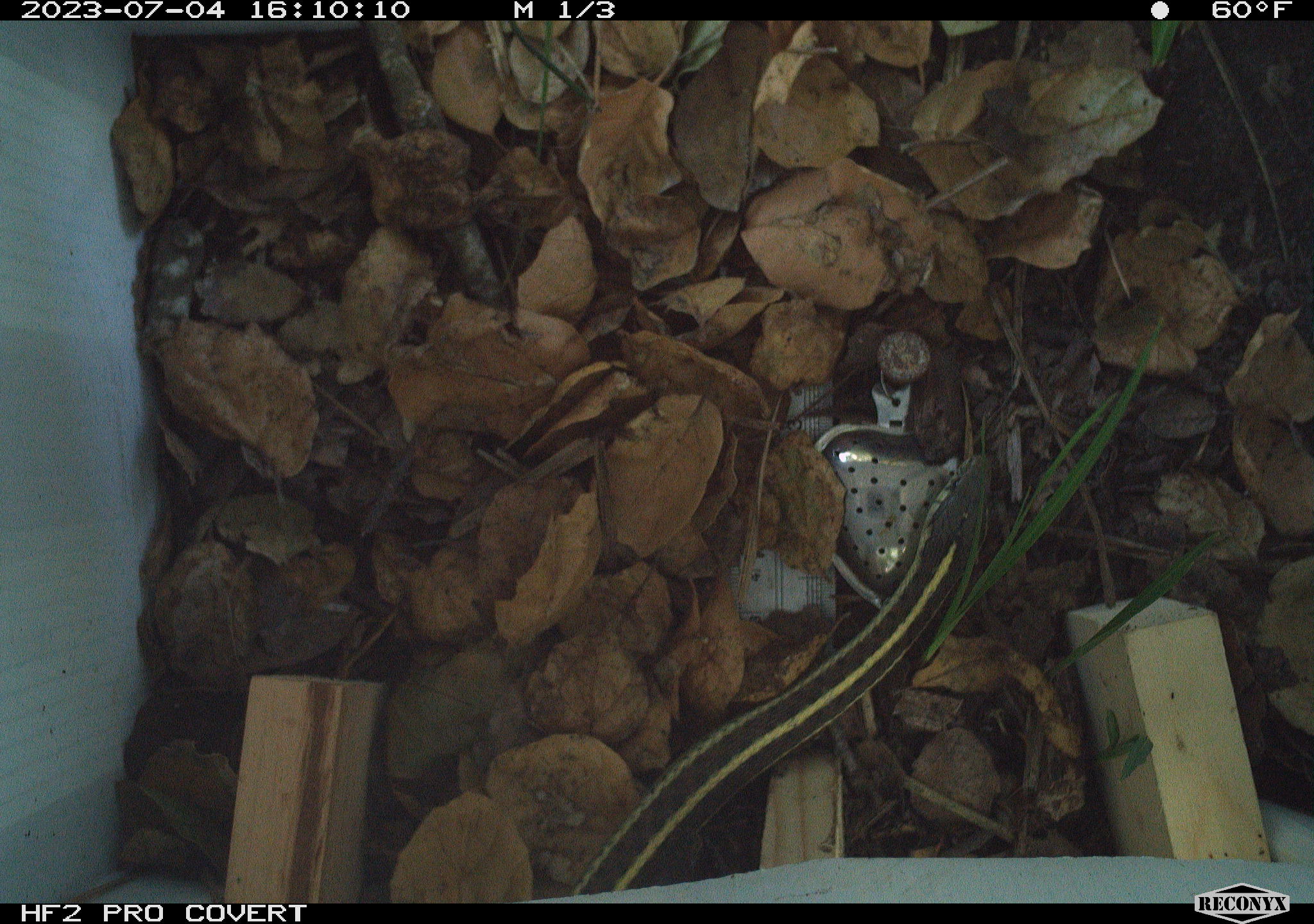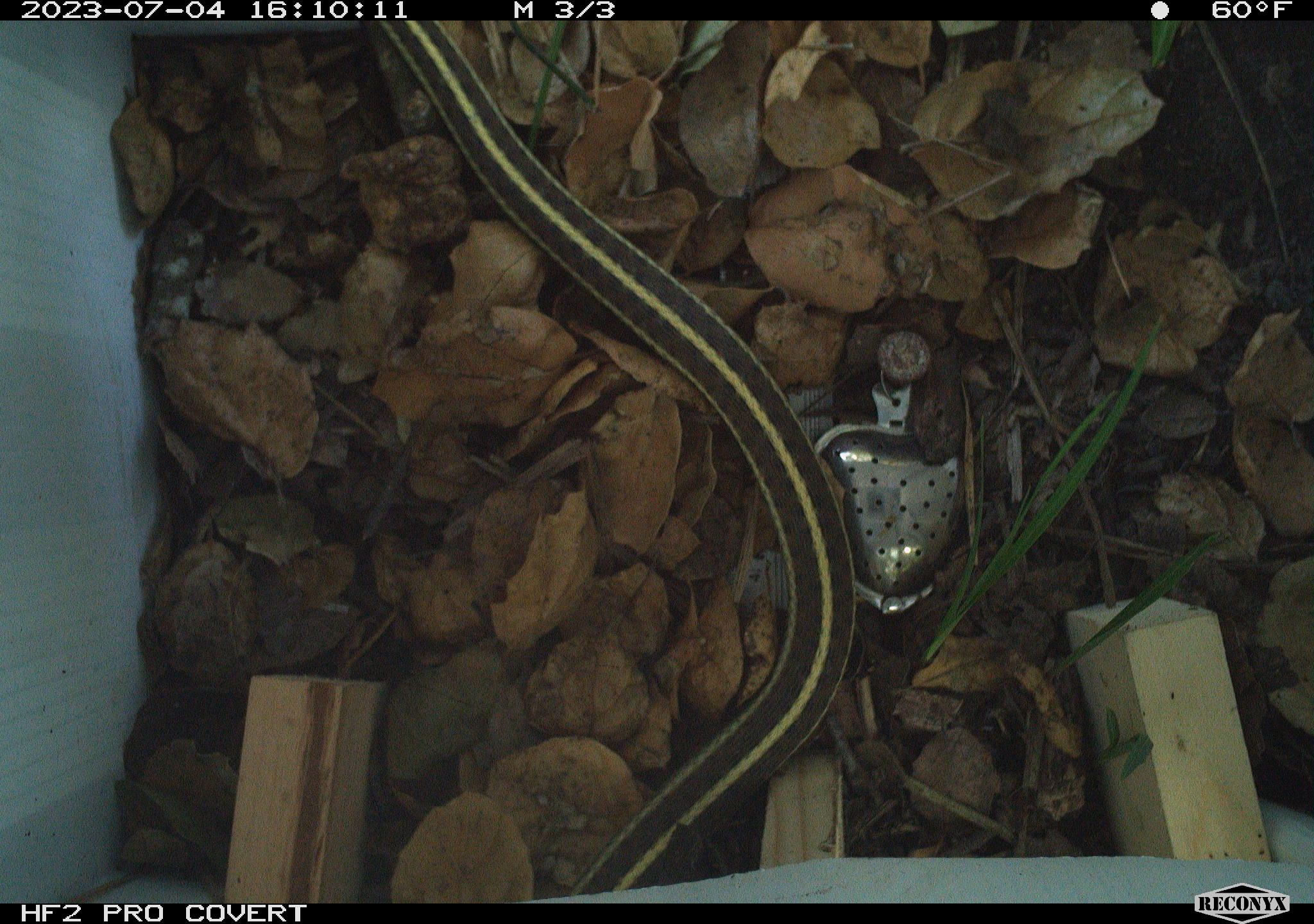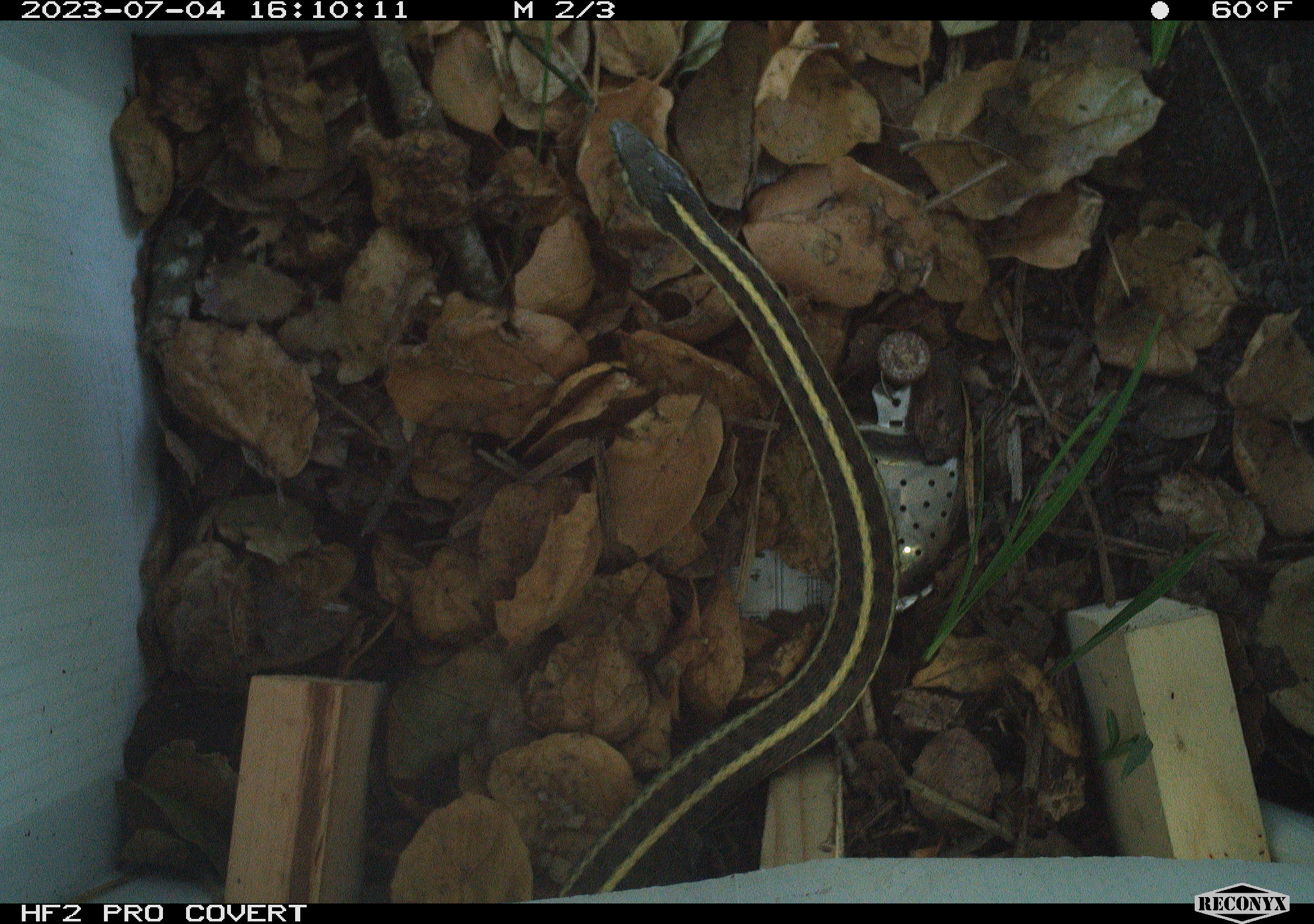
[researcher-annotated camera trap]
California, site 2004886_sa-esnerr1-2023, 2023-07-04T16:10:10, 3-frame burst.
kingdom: Animalia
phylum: Chordata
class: Reptilia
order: Squamata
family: Colubridae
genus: Thamnophis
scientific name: Thamnophis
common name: american gartersnakes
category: thamnophis species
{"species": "thamnophis species (american gartersnakes) (Thamnophis)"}